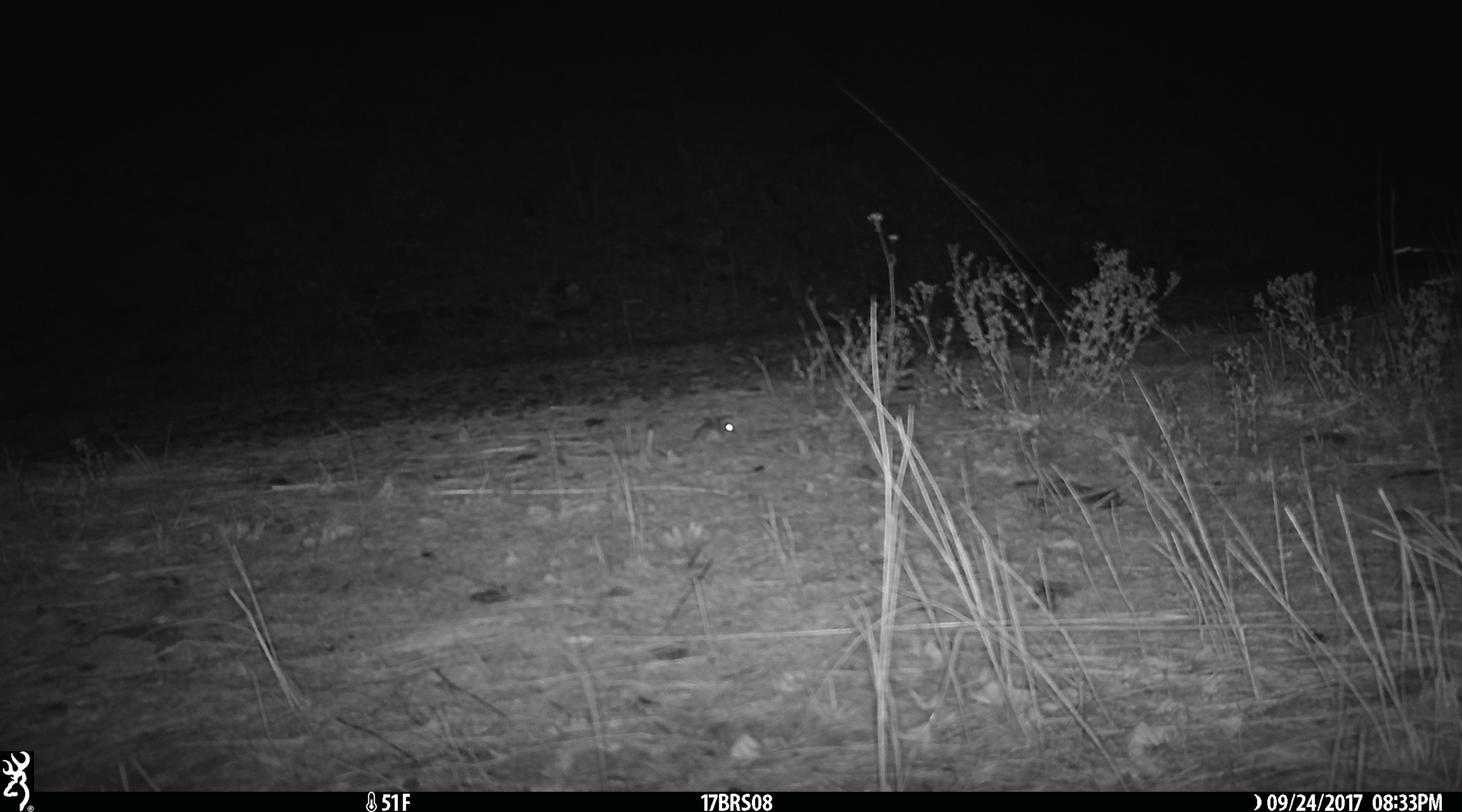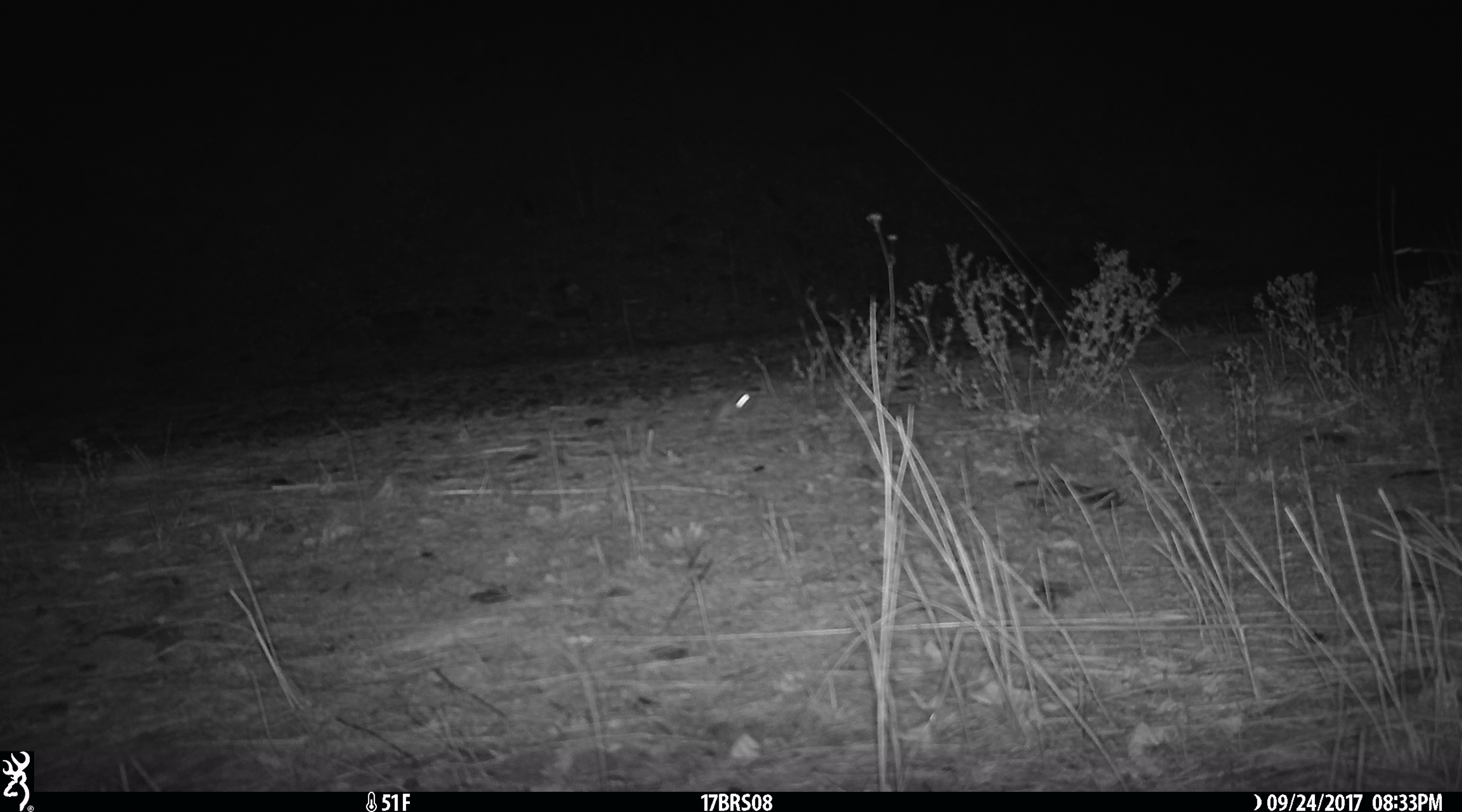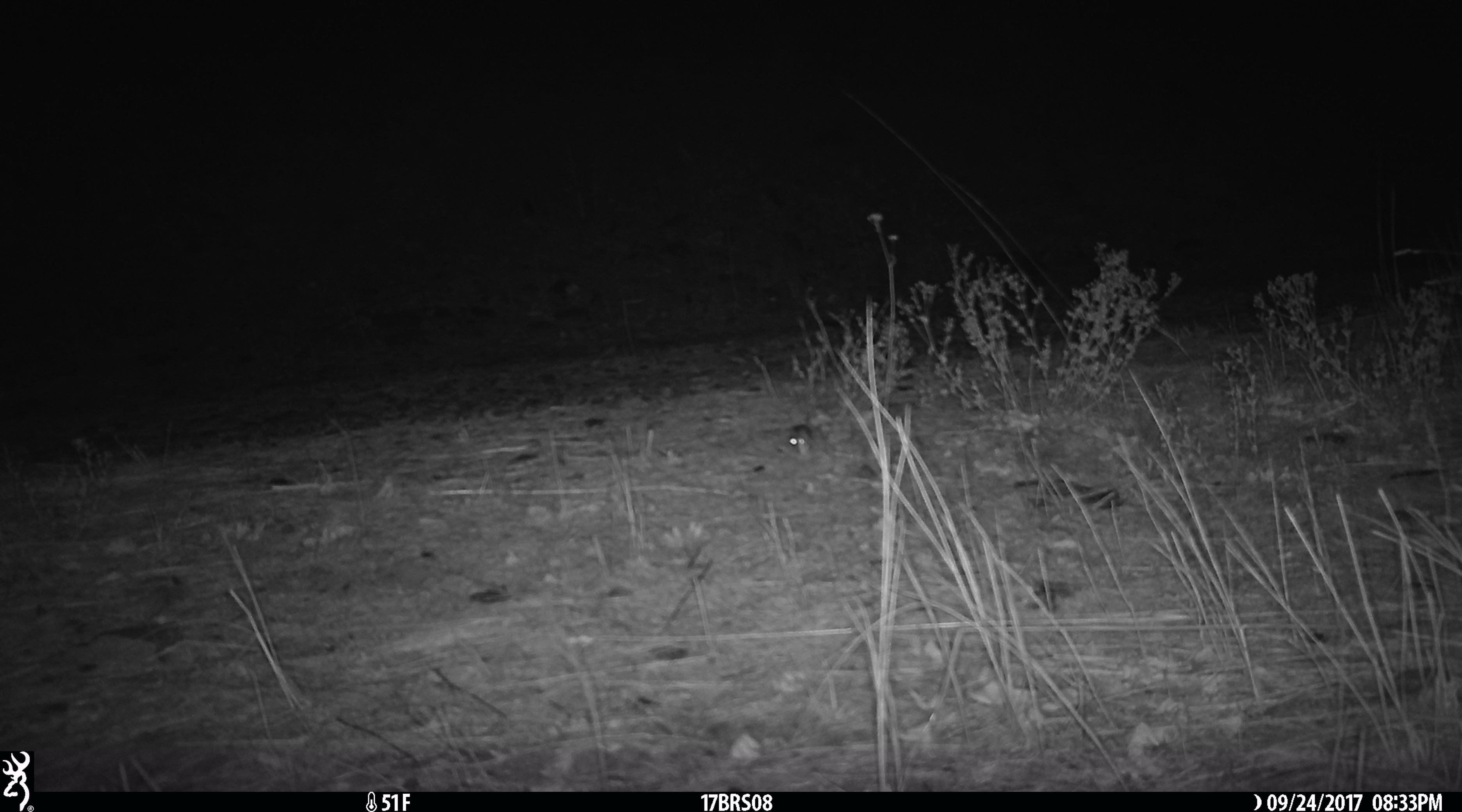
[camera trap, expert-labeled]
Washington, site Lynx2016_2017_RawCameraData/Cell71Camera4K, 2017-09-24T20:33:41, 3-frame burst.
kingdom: Animalia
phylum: Chordata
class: Mammalia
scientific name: Mammalia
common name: small mammal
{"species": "small mammal (Mammalia)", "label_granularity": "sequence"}